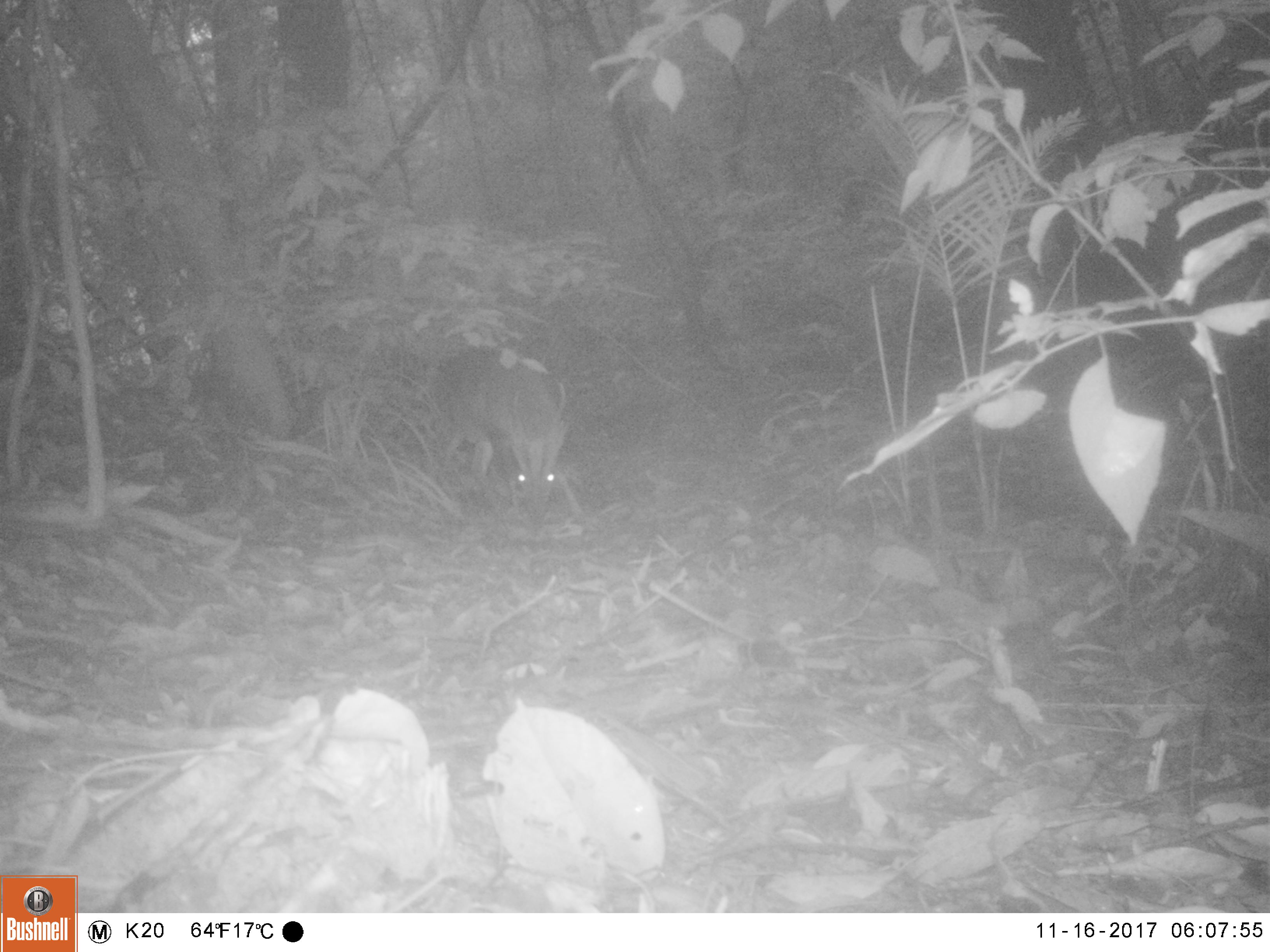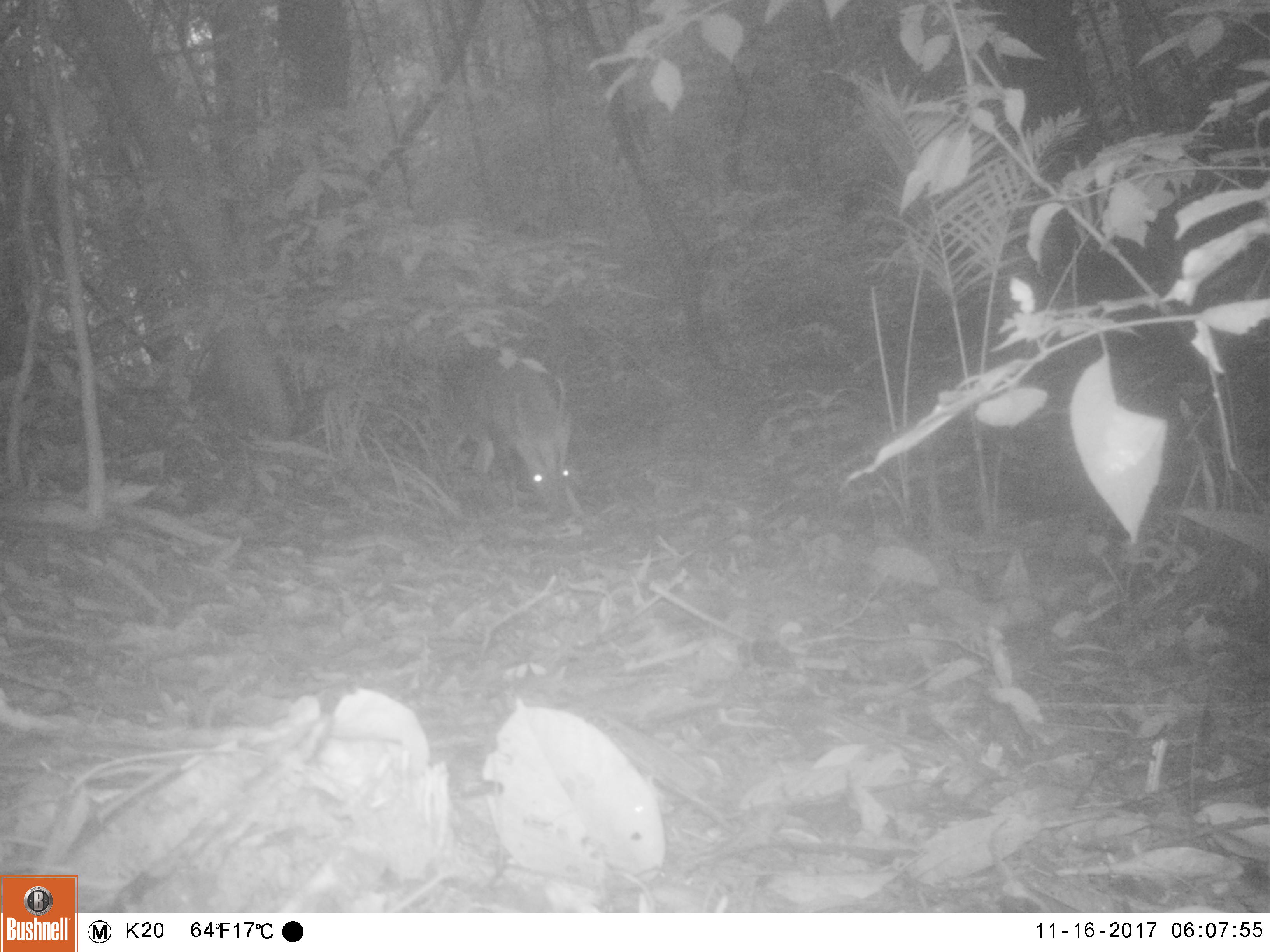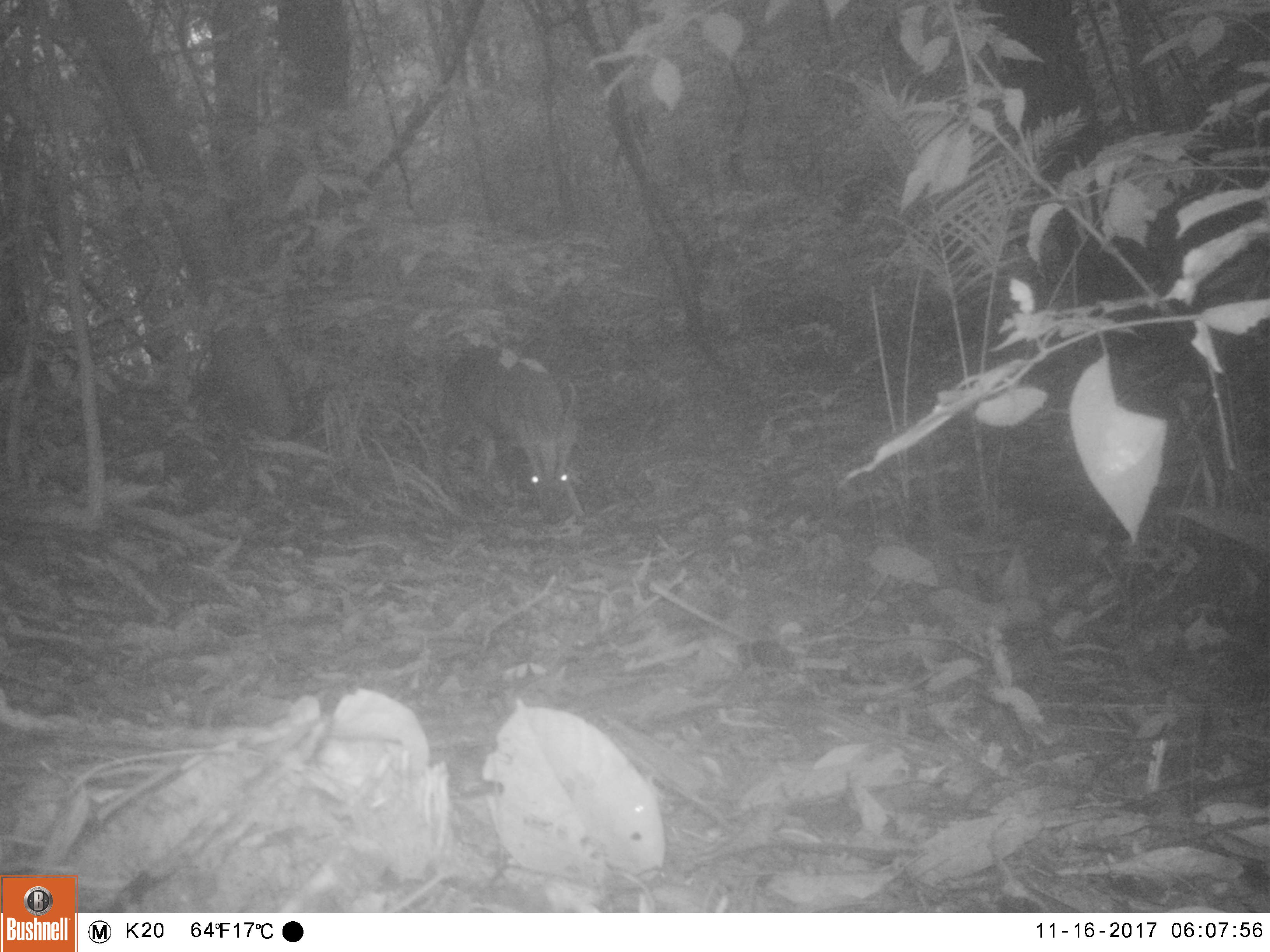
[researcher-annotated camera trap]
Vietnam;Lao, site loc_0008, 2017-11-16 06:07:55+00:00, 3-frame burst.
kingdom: Animalia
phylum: Chordata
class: Mammalia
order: Artiodactyla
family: Cervidae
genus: Muntiacus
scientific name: Muntiacus vuquangensis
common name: large-antlered muntjac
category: large antlered muntjac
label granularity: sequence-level